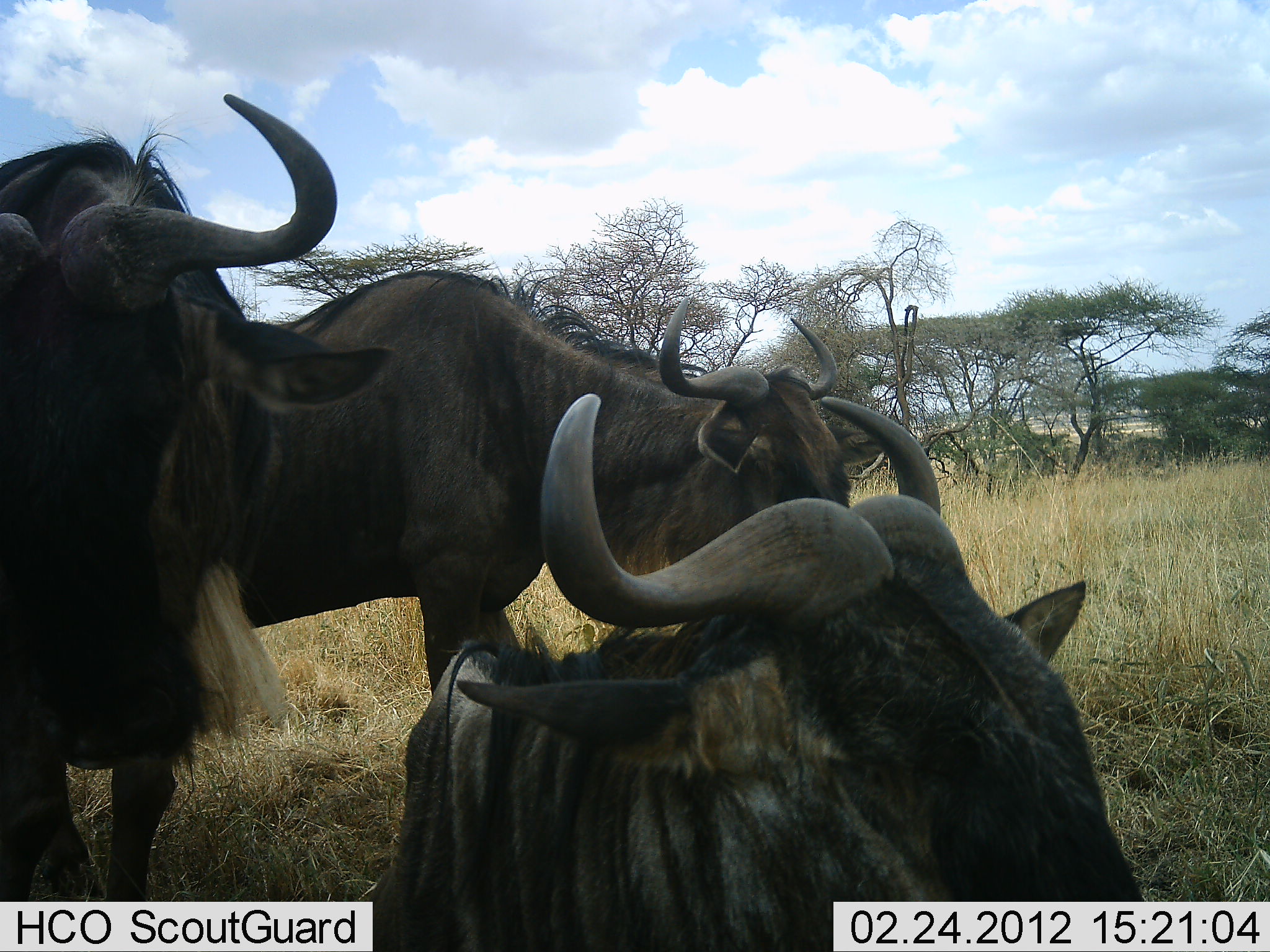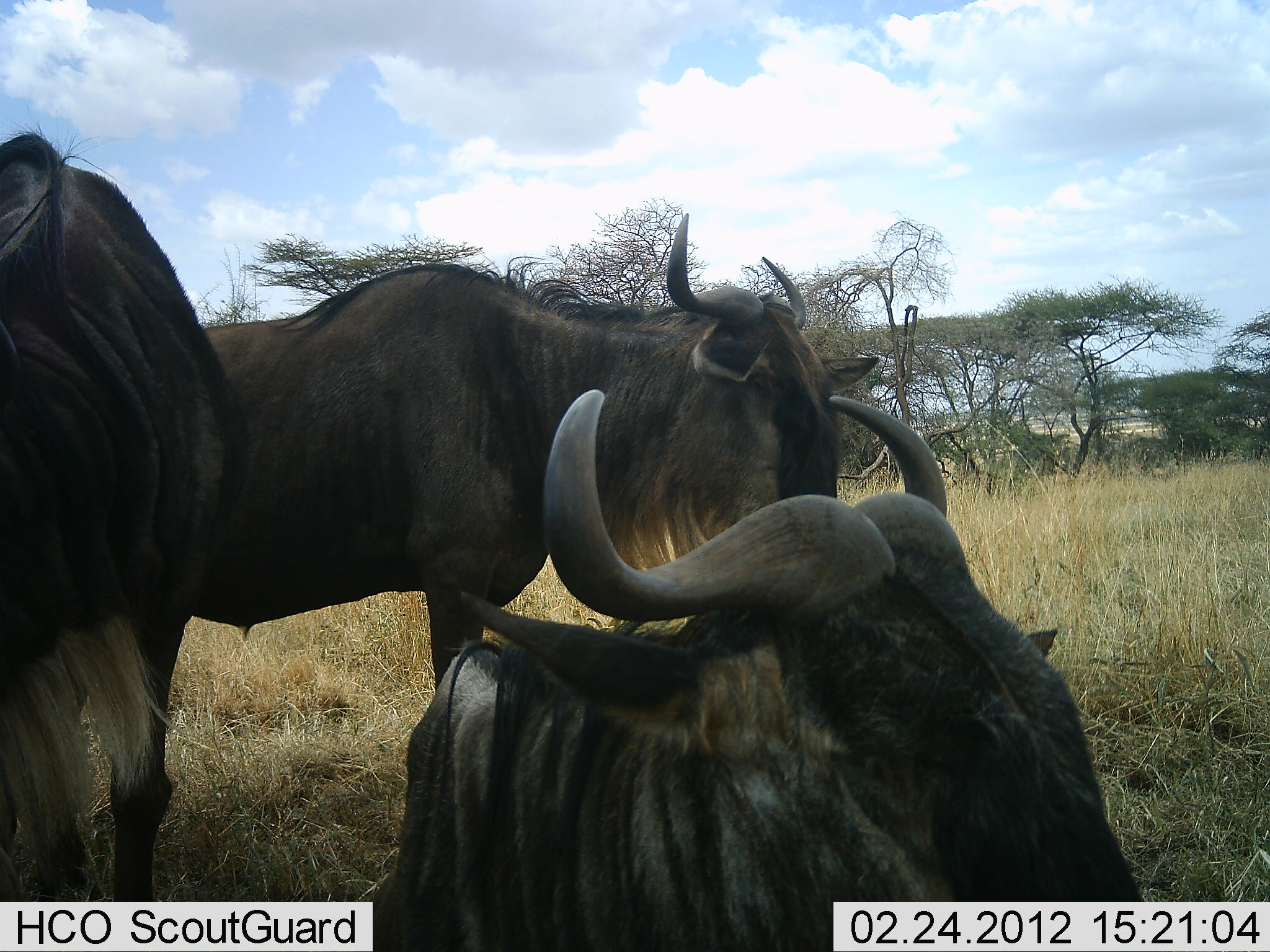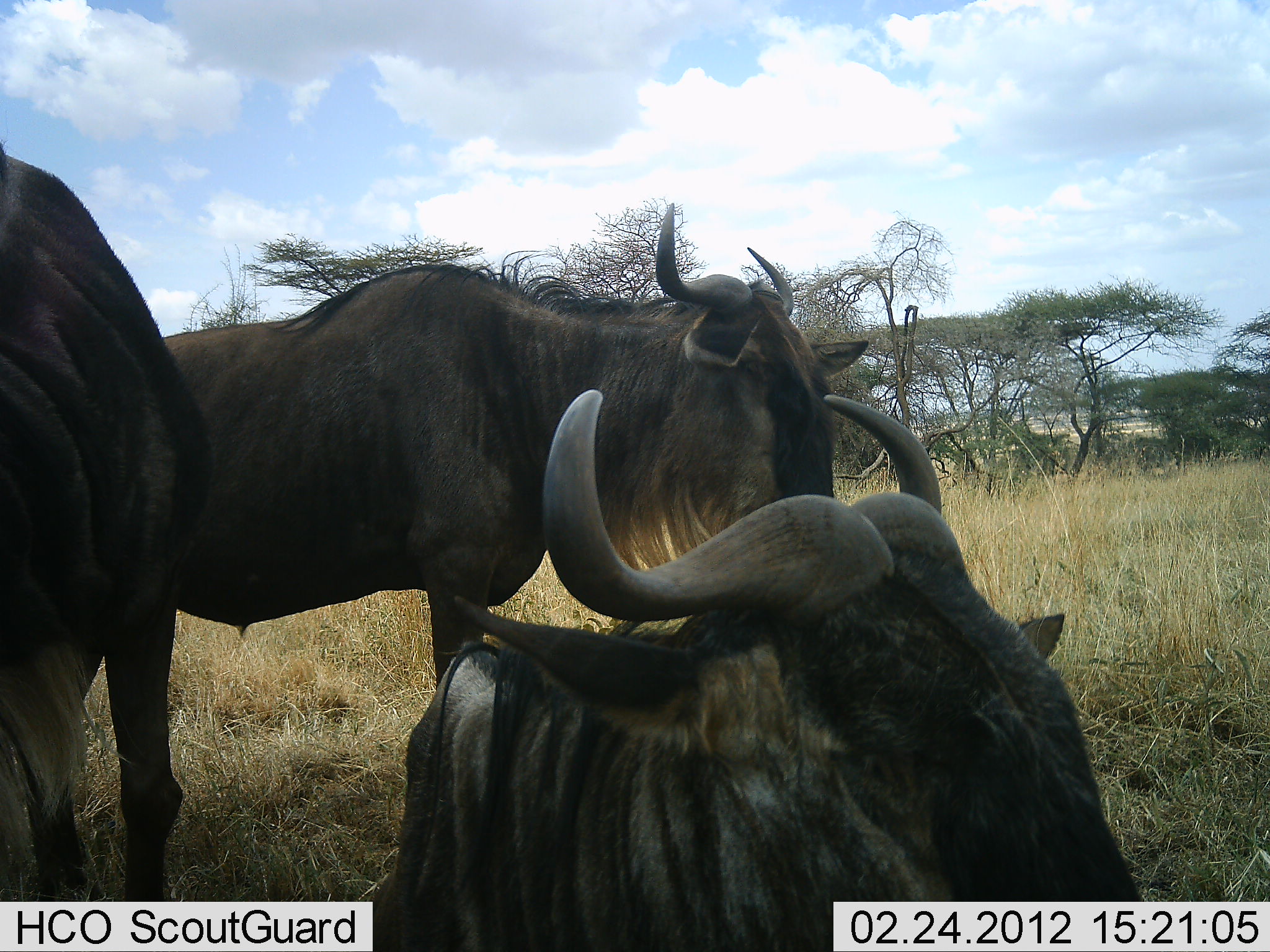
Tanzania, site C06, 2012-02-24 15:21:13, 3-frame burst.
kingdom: Animalia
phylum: Chordata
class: Mammalia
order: Artiodactyla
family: Bovidae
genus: Connochaetes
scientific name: Connochaetes taurinus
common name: blue wildebeest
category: wildebeest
Wildebeest (blue wildebeest) (Connochaetes taurinus), count 3. Behavior (volunteer vote fractions): standing 80%, resting 68%, moving 0%, interacting 4%. Young present (vote fraction): 0%. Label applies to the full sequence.